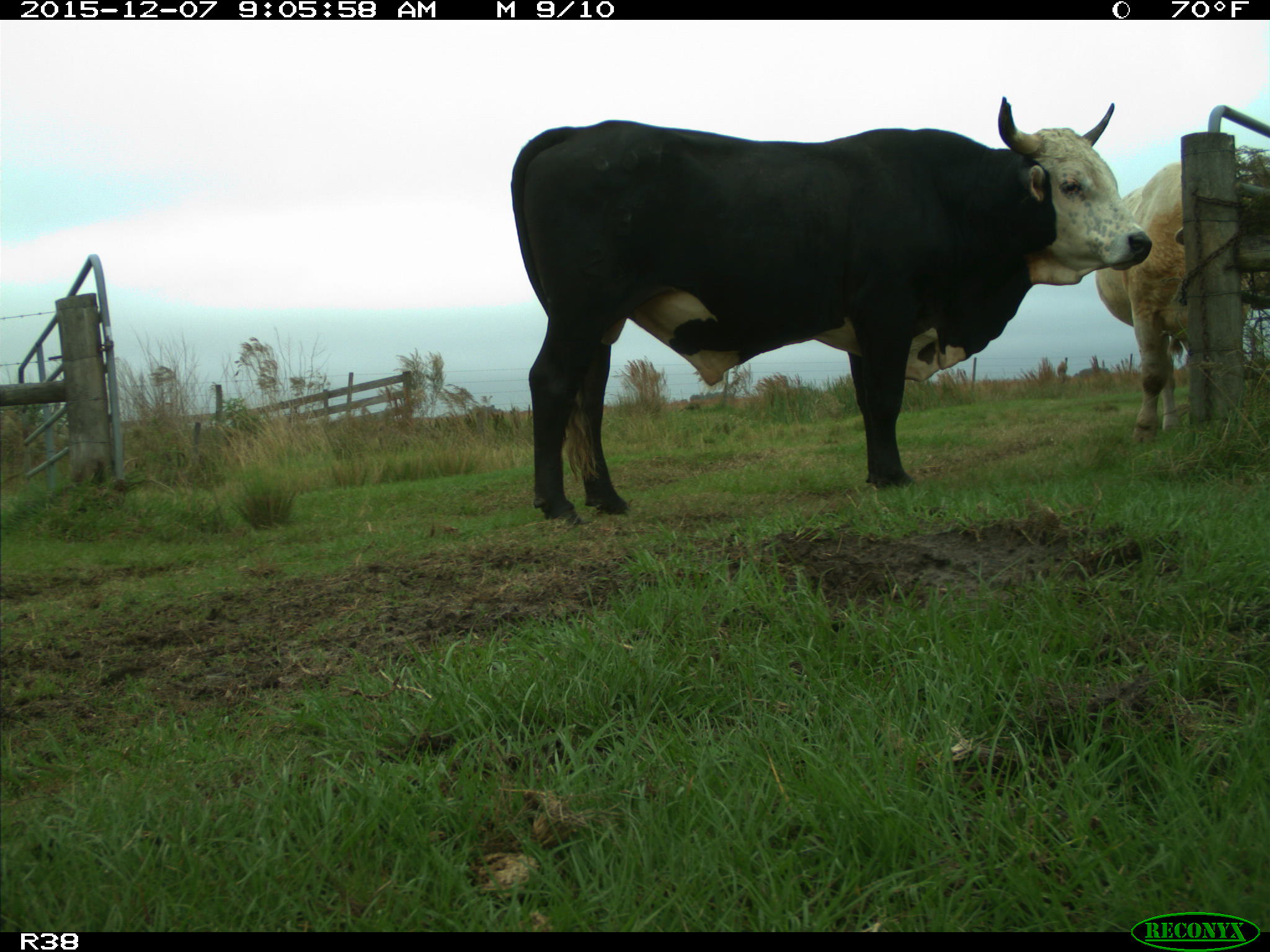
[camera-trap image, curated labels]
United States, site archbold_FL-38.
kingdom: Animalia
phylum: Chordata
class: Mammalia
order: Artiodactyla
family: Bovidae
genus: Bos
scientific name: Bos taurus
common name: domestic cow